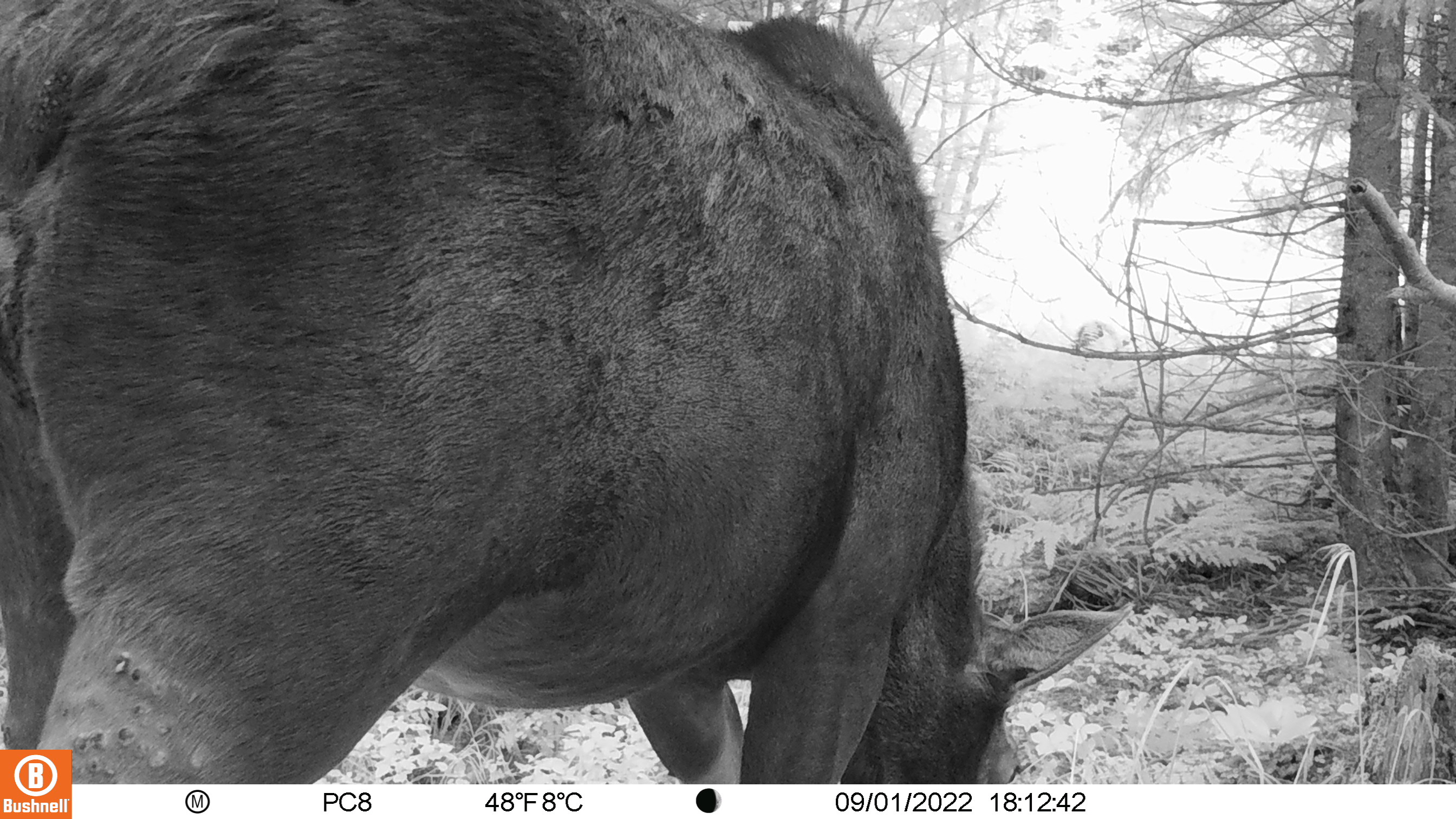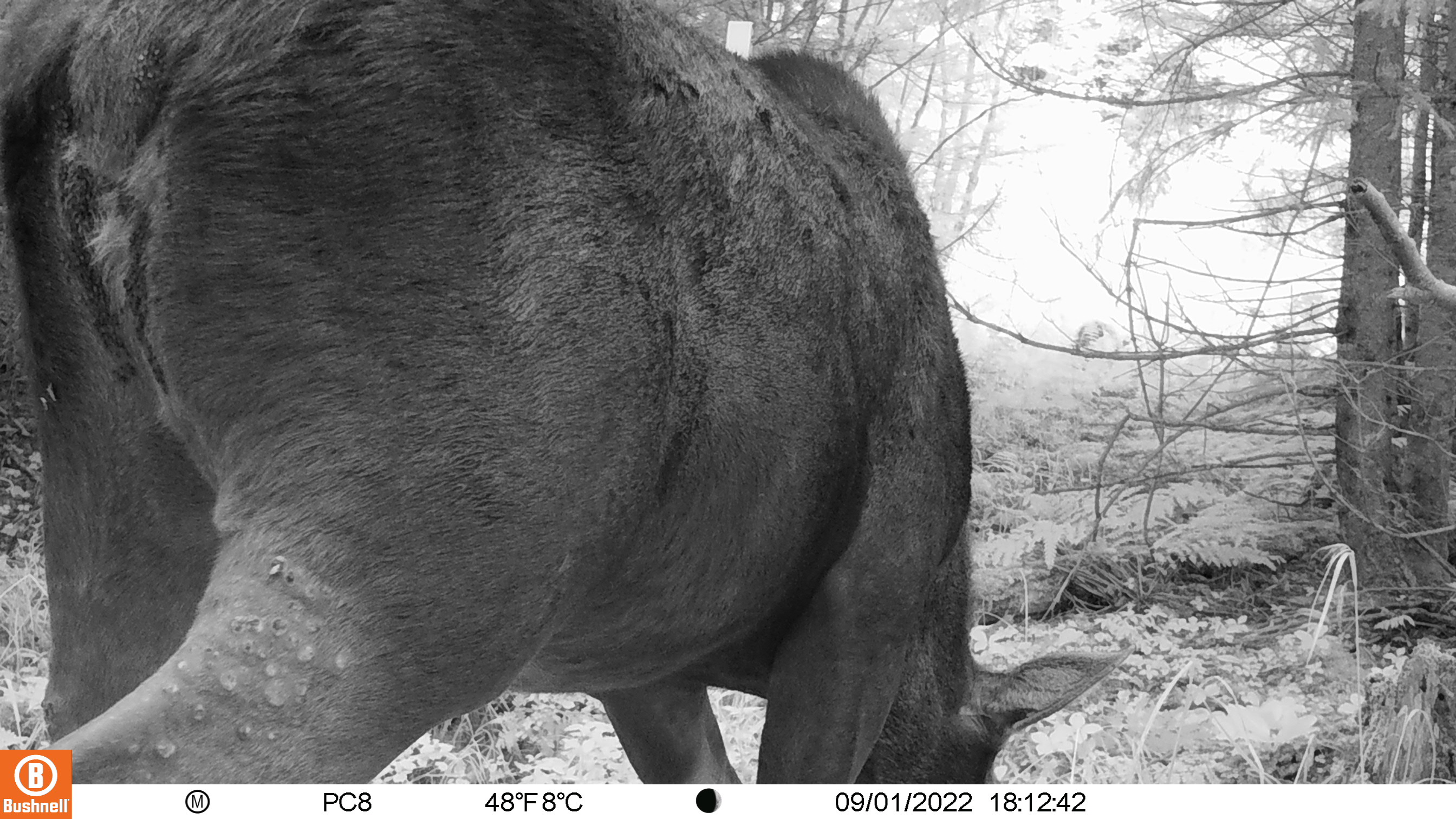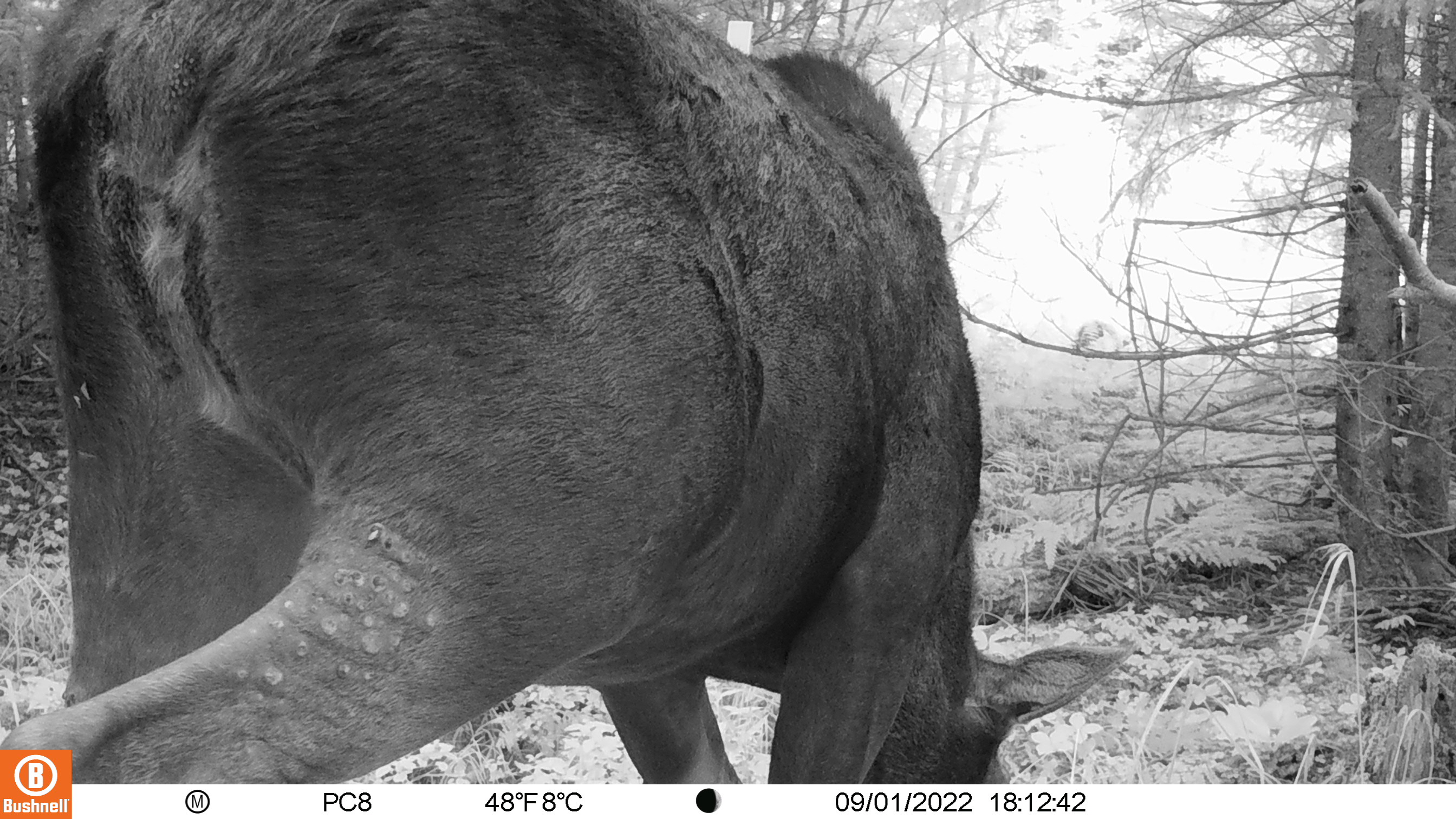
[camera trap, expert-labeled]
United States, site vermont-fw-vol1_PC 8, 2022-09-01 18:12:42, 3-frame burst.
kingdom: Animalia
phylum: Chordata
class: Mammalia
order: Artiodactyla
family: Cervidae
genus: Alces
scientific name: Alces alces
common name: moose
Moose (Alces alces).